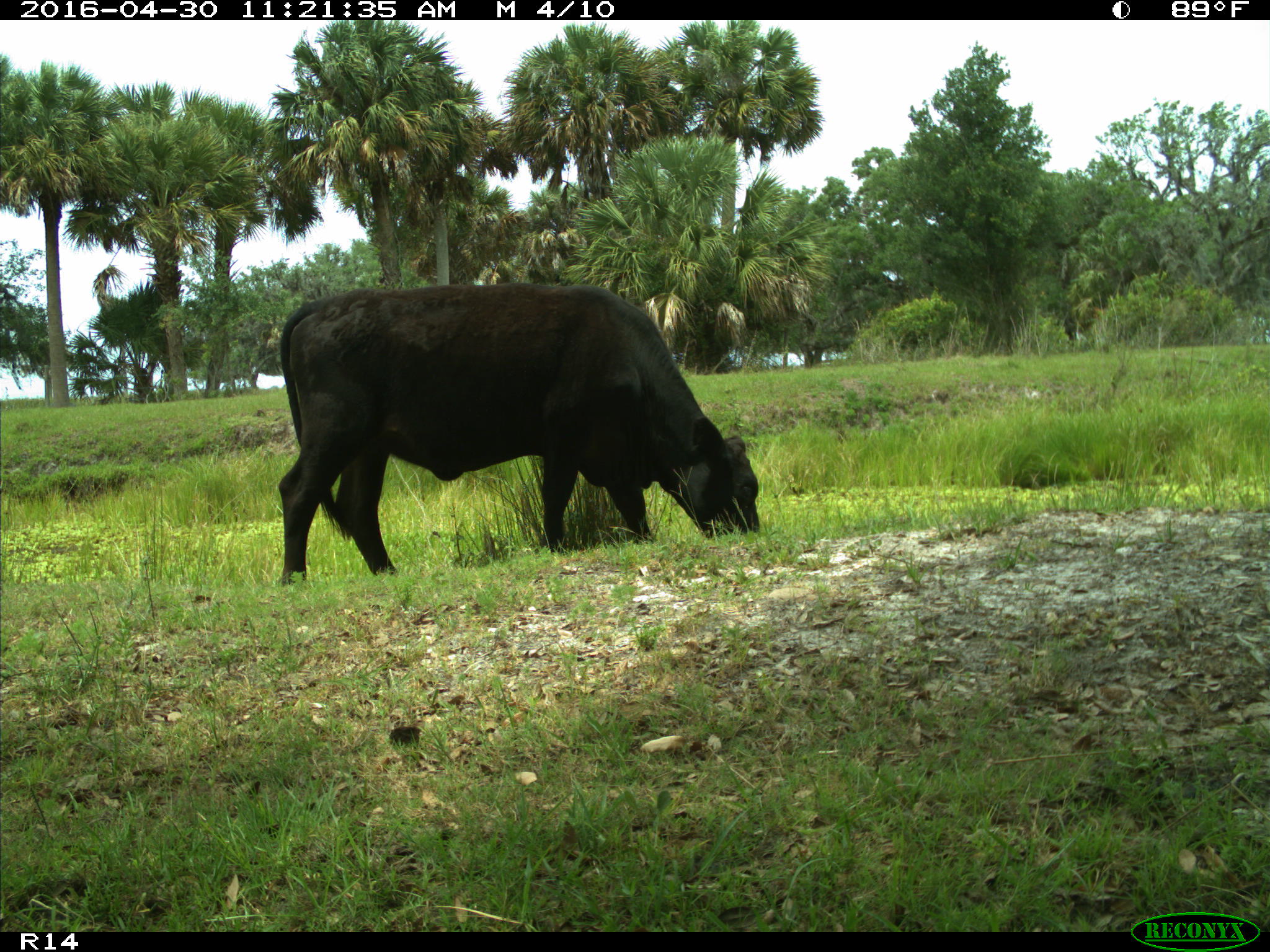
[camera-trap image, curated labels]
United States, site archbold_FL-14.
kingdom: Animalia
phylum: Chordata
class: Mammalia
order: Artiodactyla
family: Bovidae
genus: Bos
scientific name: Bos taurus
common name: domestic cow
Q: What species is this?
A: Bos taurus (domestic cow).